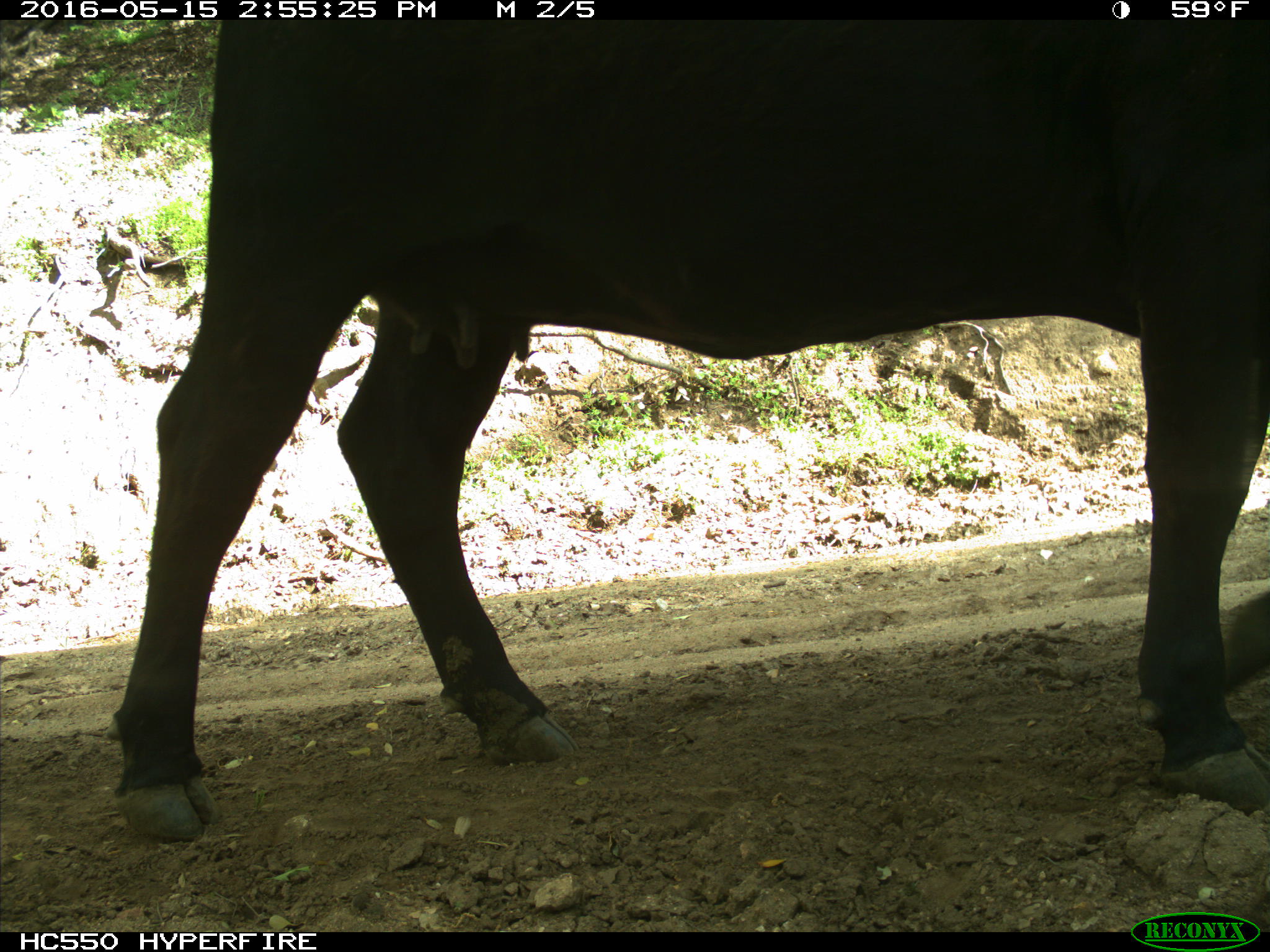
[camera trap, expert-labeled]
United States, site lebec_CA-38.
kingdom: Animalia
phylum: Chordata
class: Mammalia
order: Artiodactyla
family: Bovidae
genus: Bos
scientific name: Bos taurus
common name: domestic cow